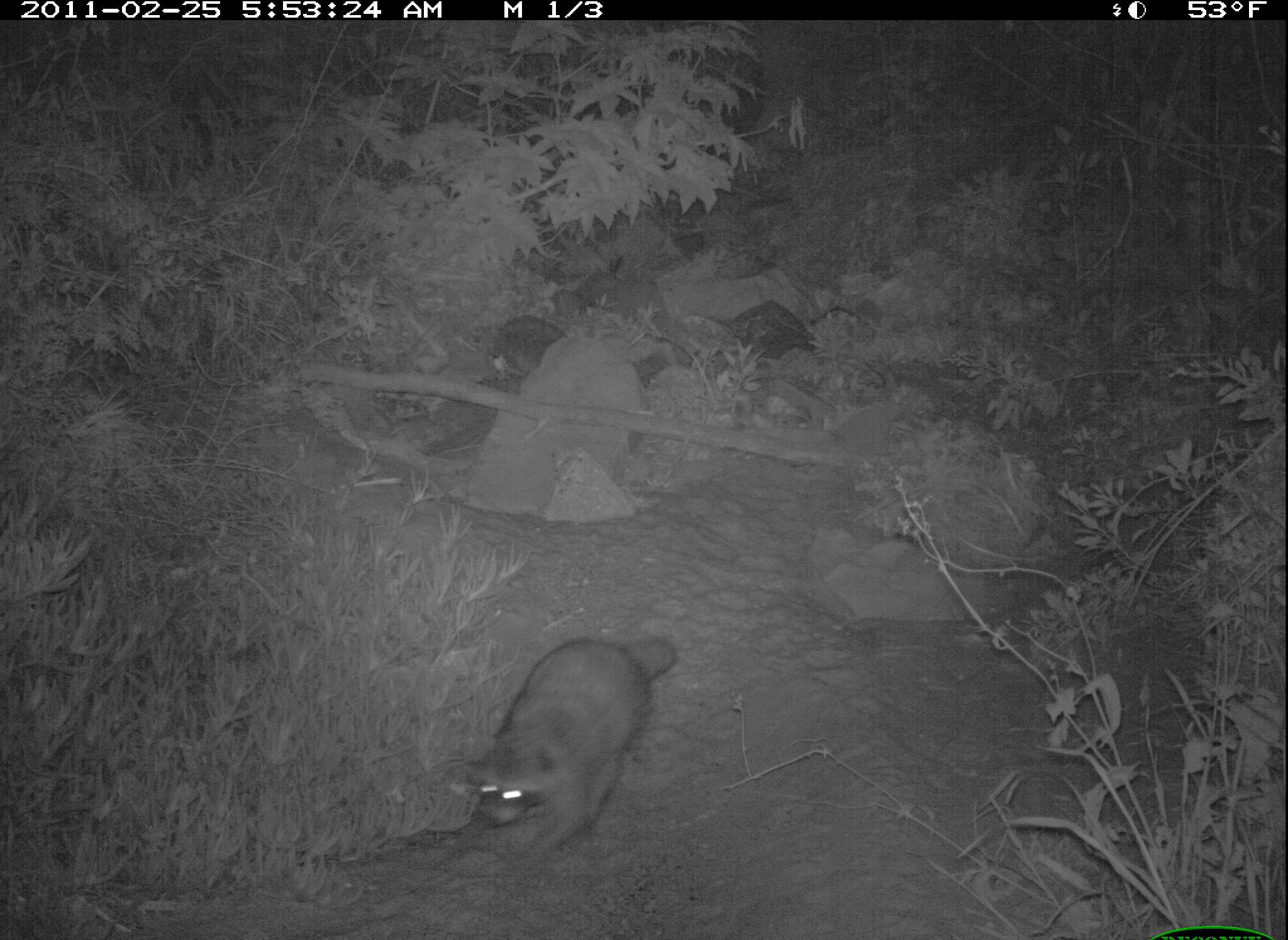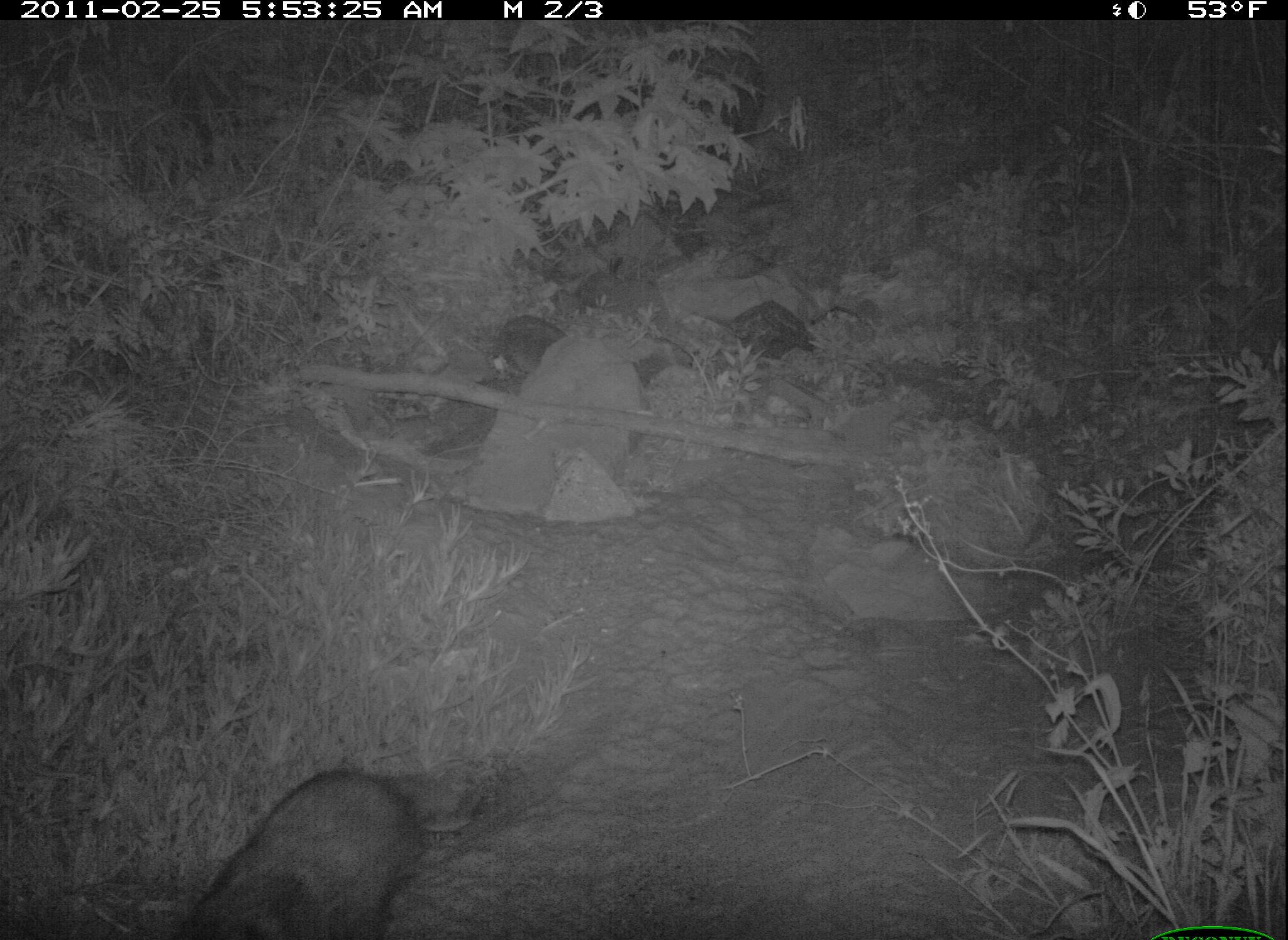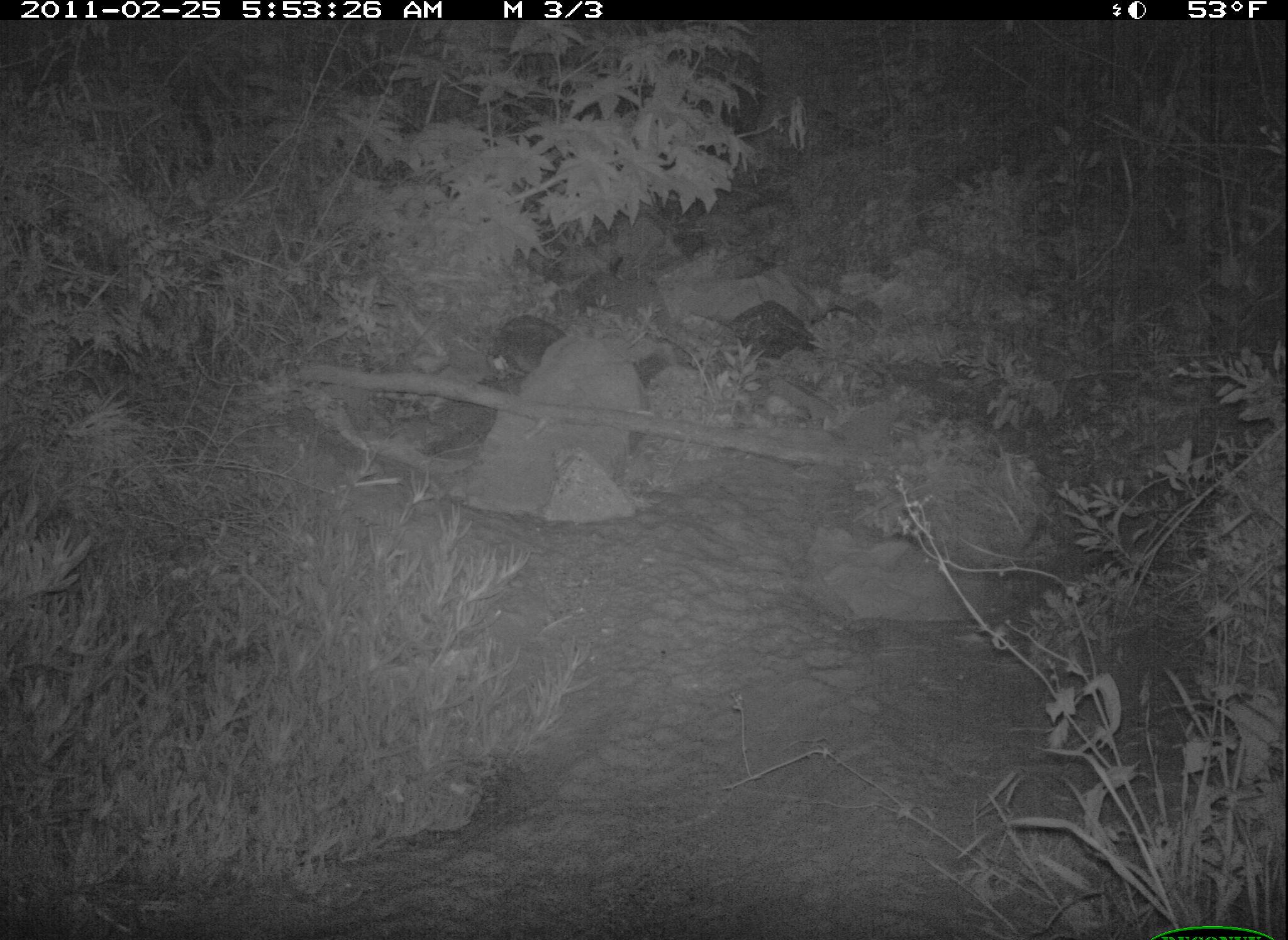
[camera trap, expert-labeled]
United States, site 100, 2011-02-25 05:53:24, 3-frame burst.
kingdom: Animalia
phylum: Chordata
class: Mammalia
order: Carnivora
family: Procyonidae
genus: Procyon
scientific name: Procyon lotor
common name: raccoon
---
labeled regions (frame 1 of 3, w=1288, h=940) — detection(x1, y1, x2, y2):
raccoon: detection(456, 625, 687, 884)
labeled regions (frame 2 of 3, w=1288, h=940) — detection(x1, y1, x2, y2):
raccoon: detection(166, 752, 446, 934)